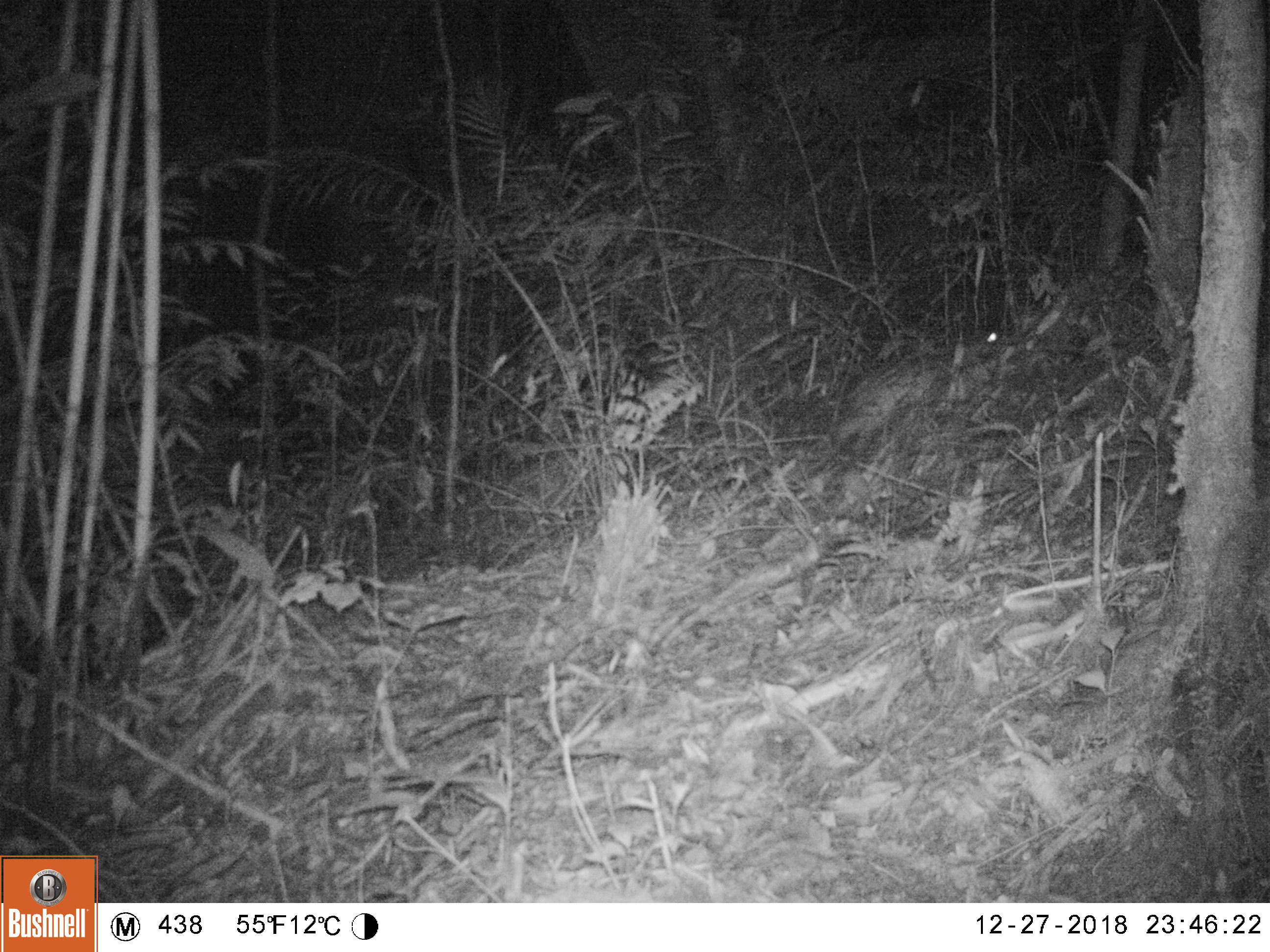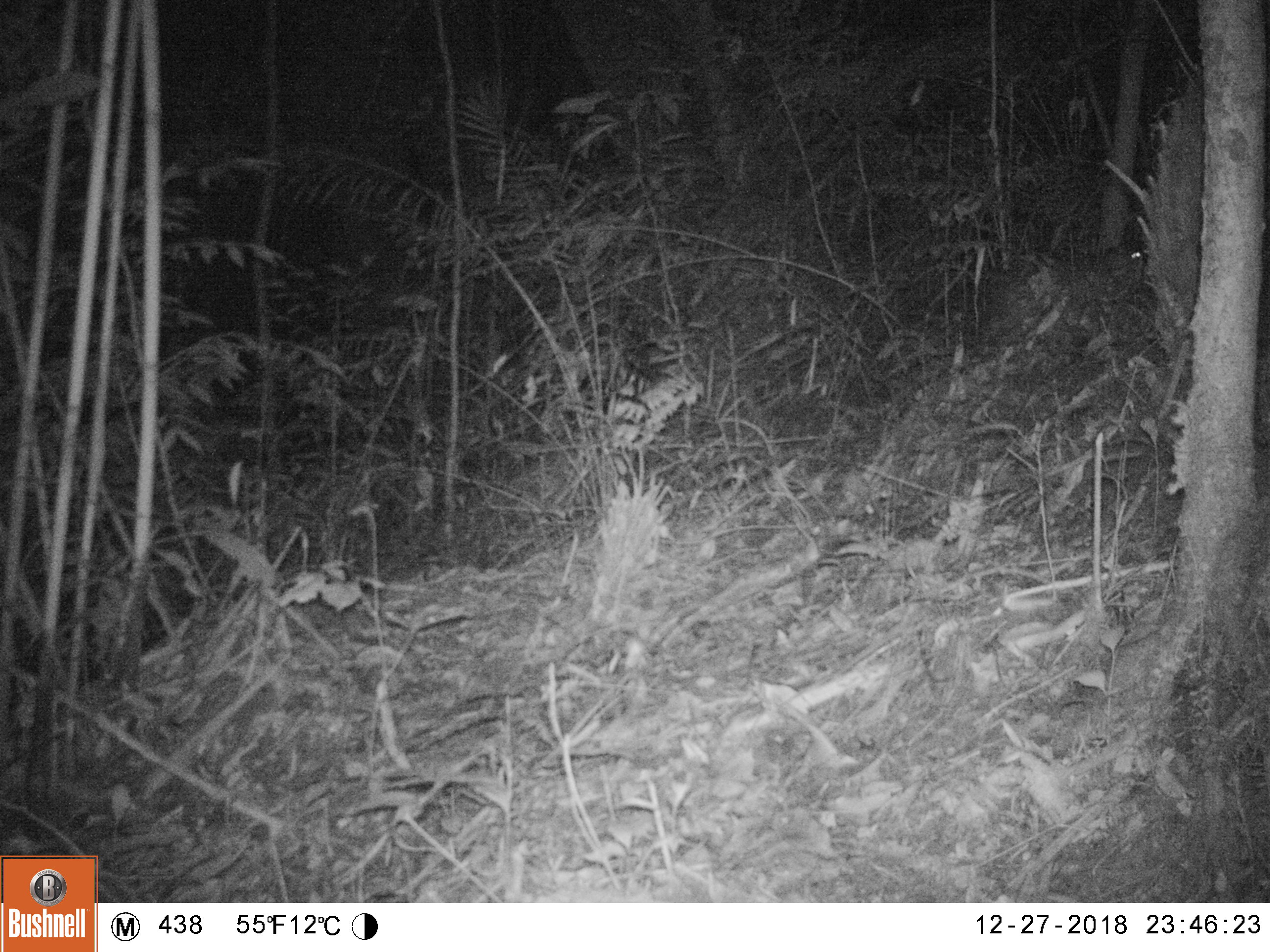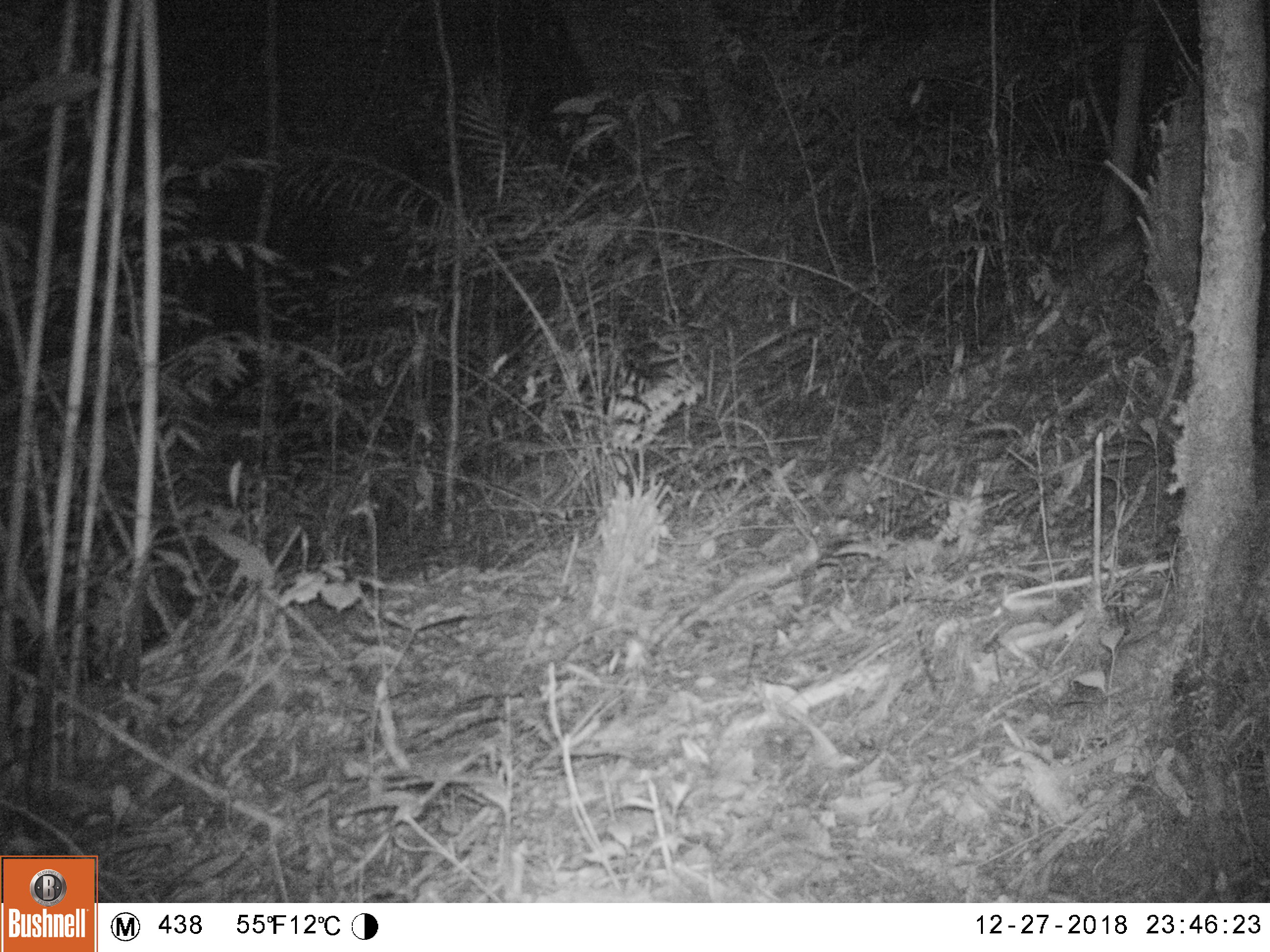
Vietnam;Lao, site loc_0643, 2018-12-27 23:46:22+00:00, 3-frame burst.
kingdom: Animalia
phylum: Chordata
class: Mammalia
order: Rodentia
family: Hystricidae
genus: Atherurus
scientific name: Atherurus macrourus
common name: asiatic brush-tailed porcupine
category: asiatic brush tailed porcupine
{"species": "asiatic brush tailed porcupine (asiatic brush-tailed porcupine) (Atherurus macrourus)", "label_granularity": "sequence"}